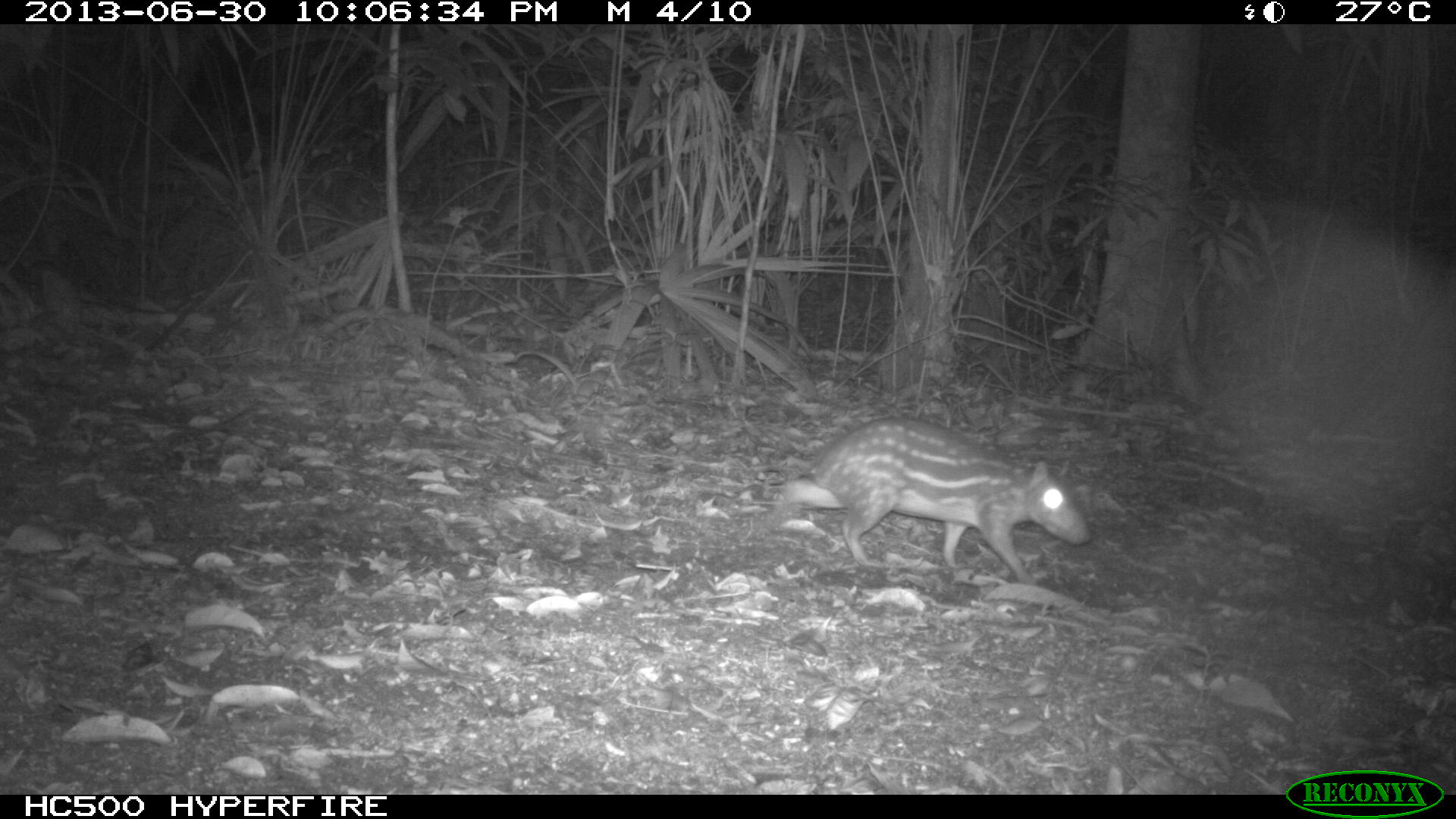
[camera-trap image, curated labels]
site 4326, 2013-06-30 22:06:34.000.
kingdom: Animalia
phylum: Chordata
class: Mammalia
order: Rodentia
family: Cuniculidae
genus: Cuniculus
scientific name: Cuniculus paca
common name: lowland paca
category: agouti paca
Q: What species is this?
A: Agouti paca (lowland paca) (Cuniculus paca).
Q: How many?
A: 1.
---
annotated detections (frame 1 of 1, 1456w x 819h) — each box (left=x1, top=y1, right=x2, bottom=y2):
agouti paca: (left=776, top=414, right=1094, bottom=583)